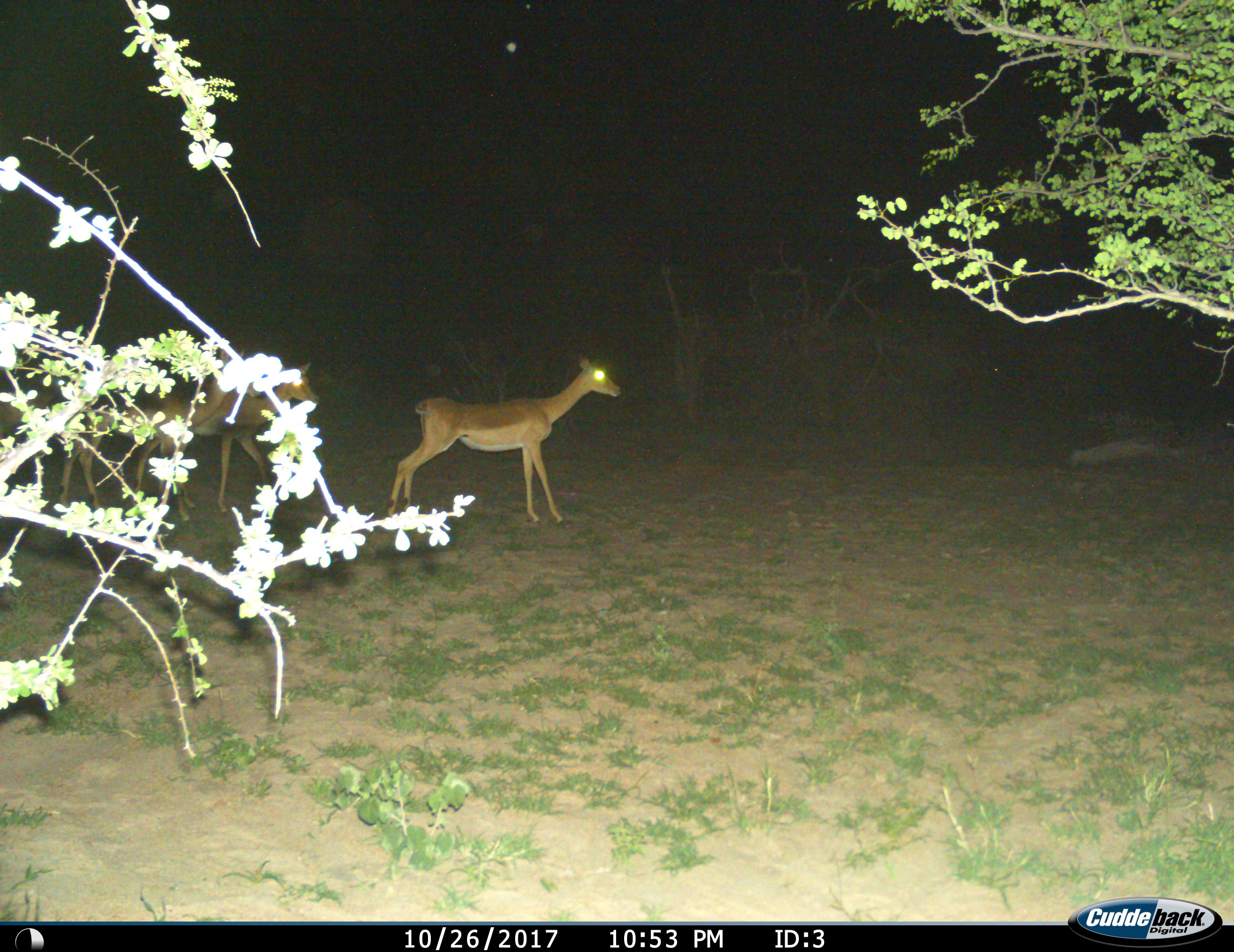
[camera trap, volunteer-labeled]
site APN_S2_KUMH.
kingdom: Animalia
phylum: Chordata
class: Mammalia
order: Artiodactyla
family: Bovidae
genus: Aepyceros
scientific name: Aepyceros melampus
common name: impala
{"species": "impala (Aepyceros melampus)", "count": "3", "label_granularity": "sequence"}